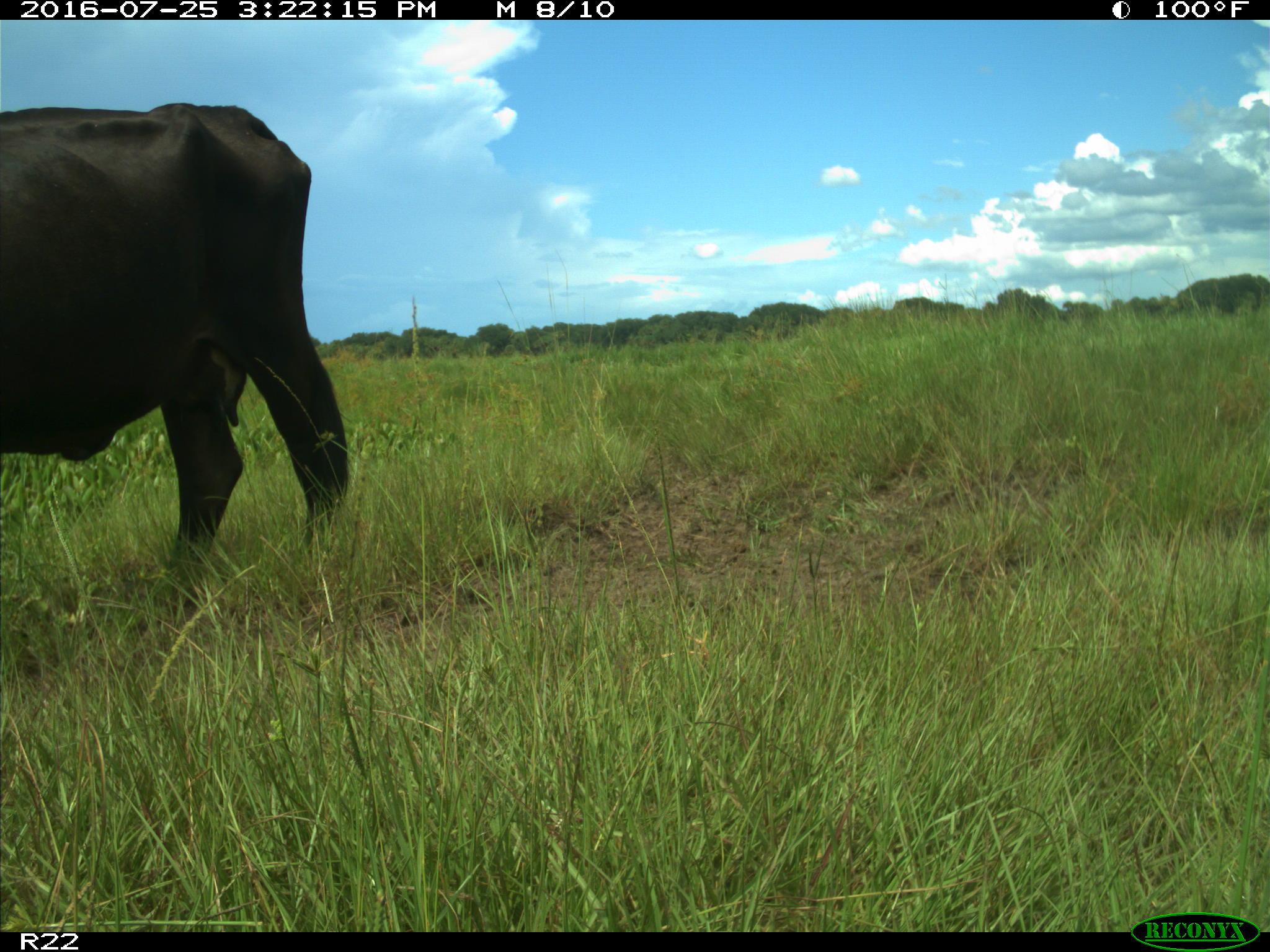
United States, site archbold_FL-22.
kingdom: Animalia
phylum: Chordata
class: Mammalia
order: Artiodactyla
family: Bovidae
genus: Bos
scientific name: Bos taurus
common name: domestic cow